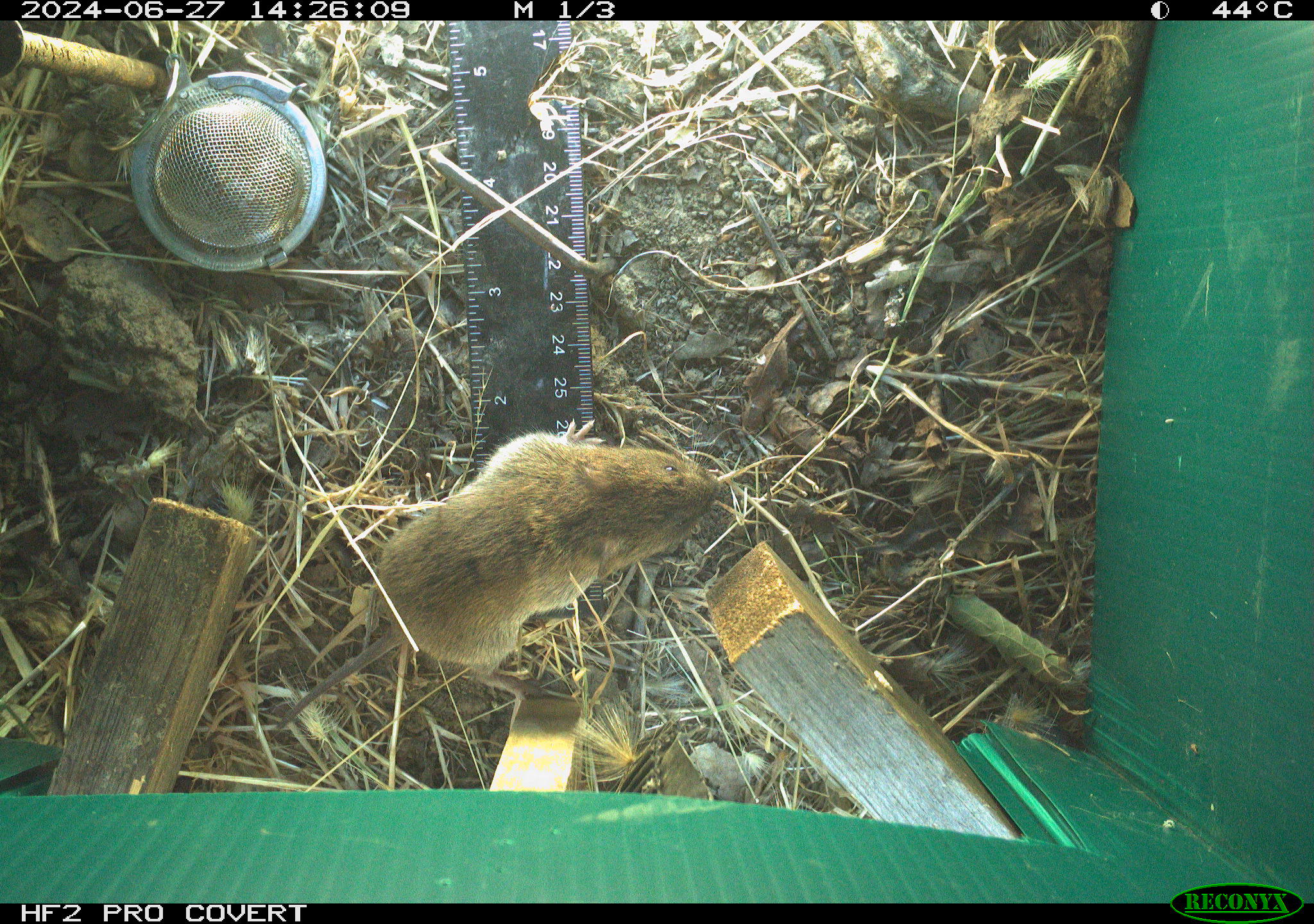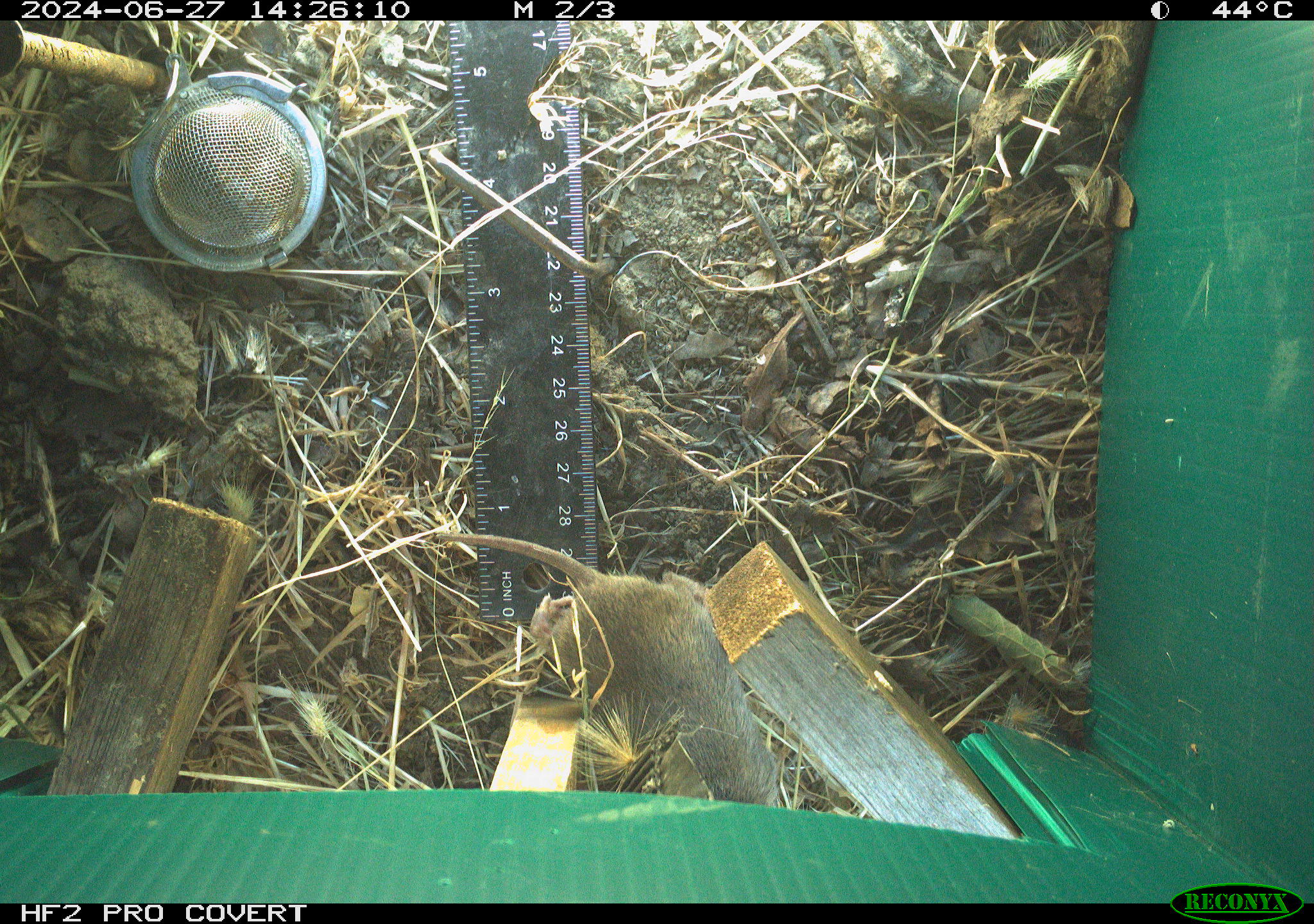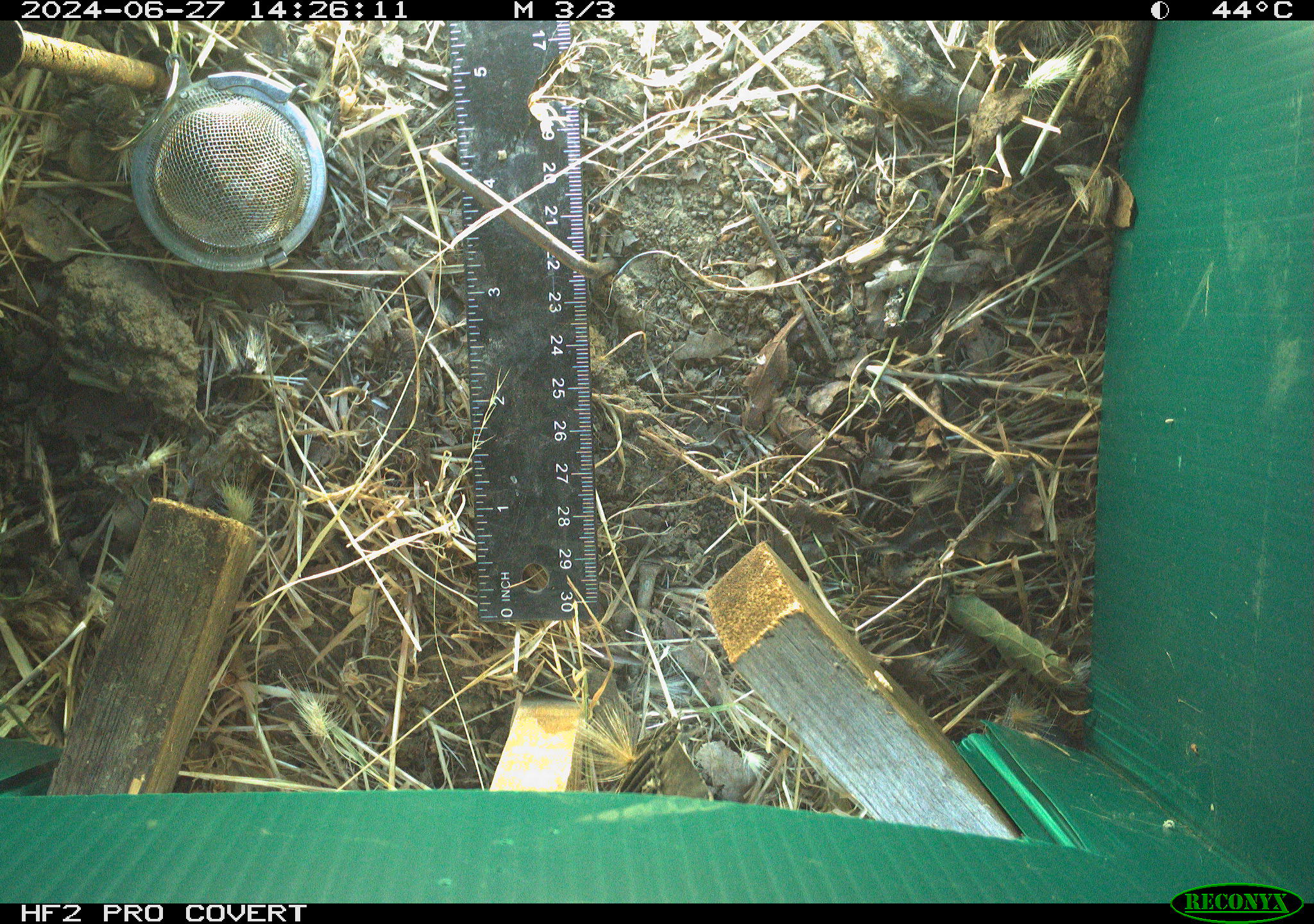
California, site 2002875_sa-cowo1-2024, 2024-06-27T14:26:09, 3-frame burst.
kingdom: Animalia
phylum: Chordata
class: Mammalia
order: Rodentia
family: Cricetidae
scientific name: Arvicolinae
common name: voles, lemmings, and muskrats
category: arvicolinae subfamily